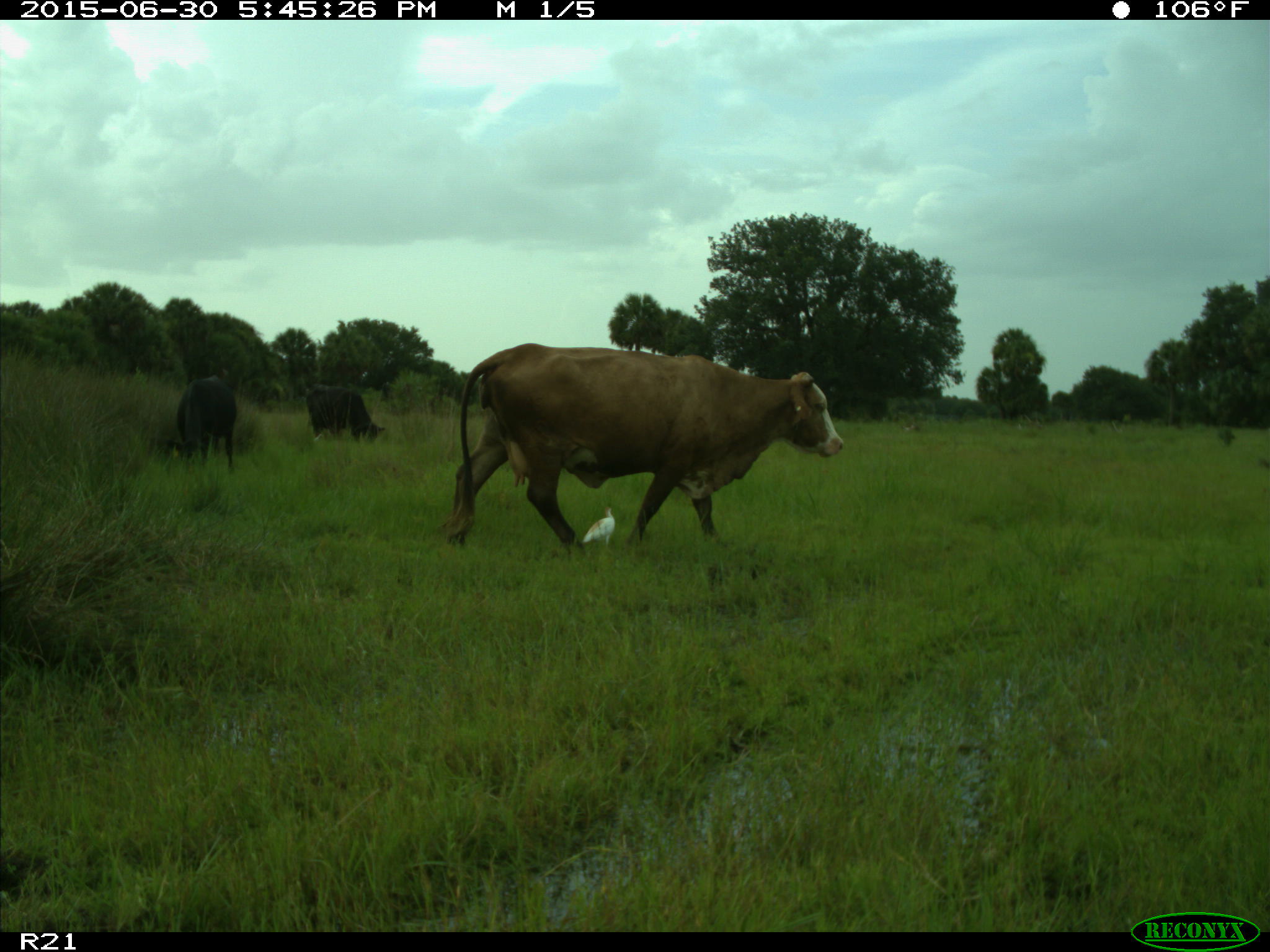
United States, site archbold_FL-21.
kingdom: Animalia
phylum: Chordata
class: Mammalia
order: Artiodactyla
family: Bovidae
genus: Bos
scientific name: Bos taurus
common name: domestic cow